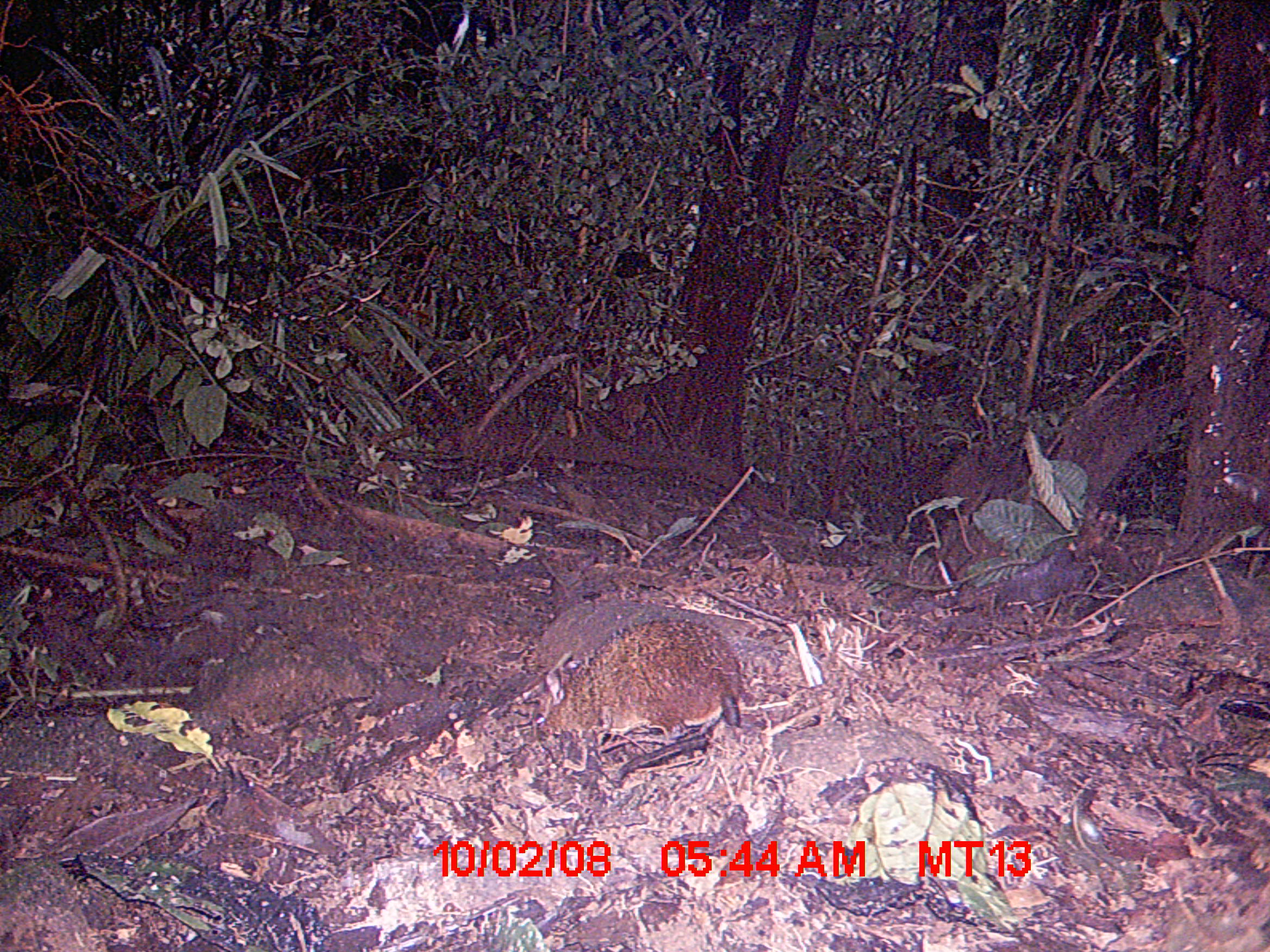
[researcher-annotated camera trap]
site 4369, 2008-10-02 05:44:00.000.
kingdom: Animalia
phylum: Chordata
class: Mammalia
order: Rodentia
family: Nesomyidae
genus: Nesomys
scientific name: Nesomys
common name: nesomys rodents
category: nesomys sp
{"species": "nesomys sp (nesomys rodents) (Nesomys)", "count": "1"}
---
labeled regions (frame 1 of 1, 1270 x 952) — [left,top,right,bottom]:
nesomys sp: [528,618,744,784]